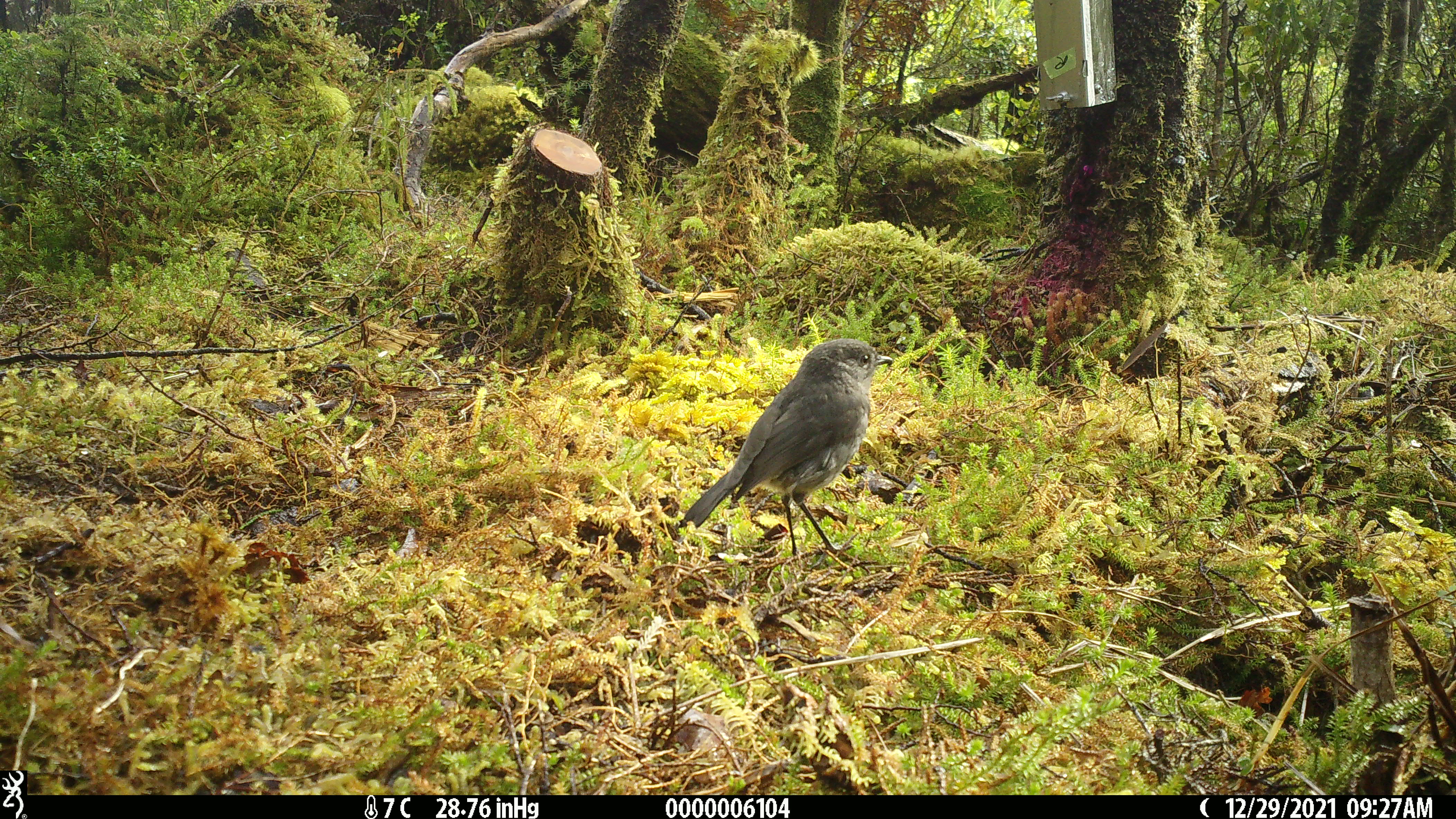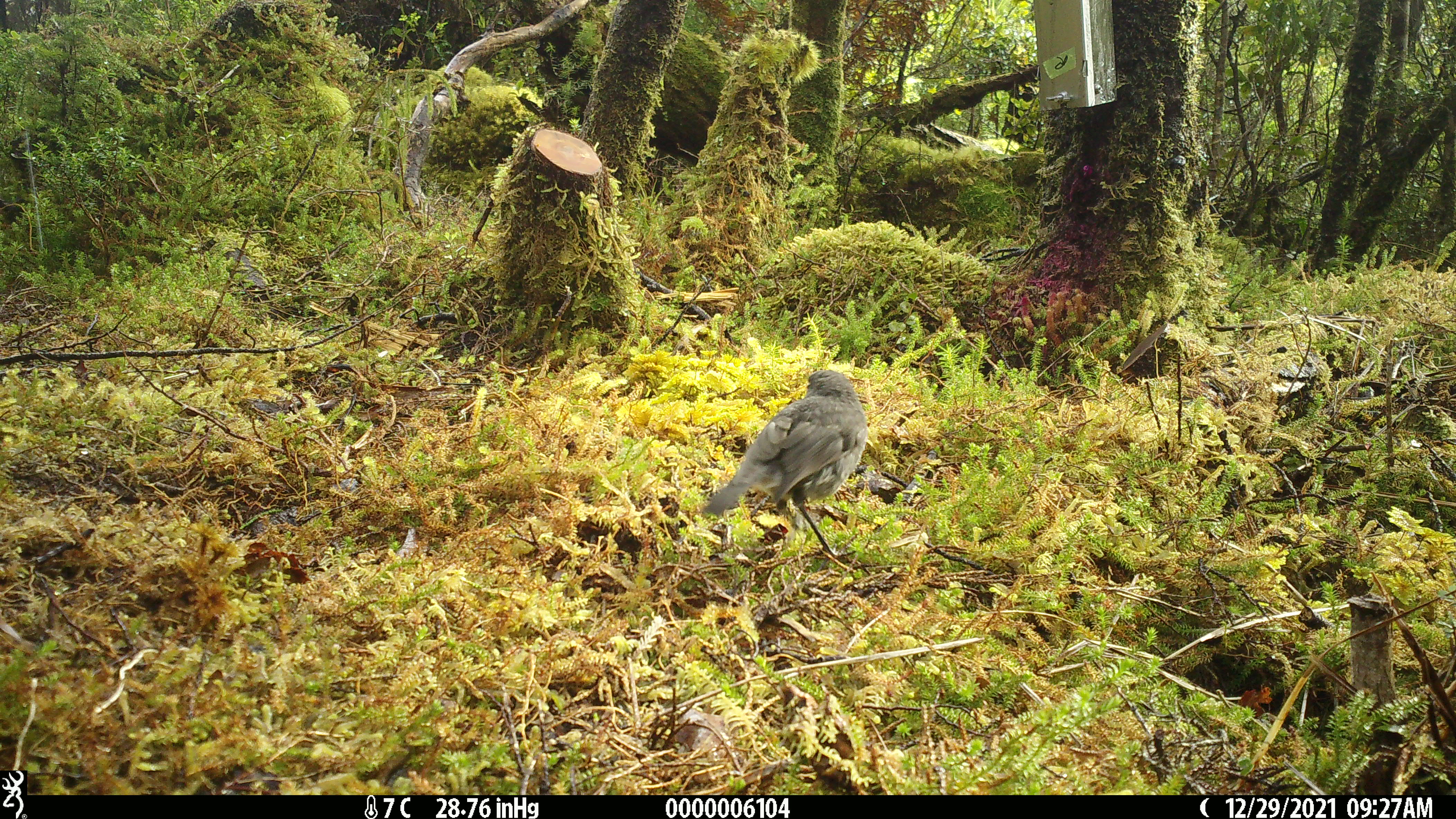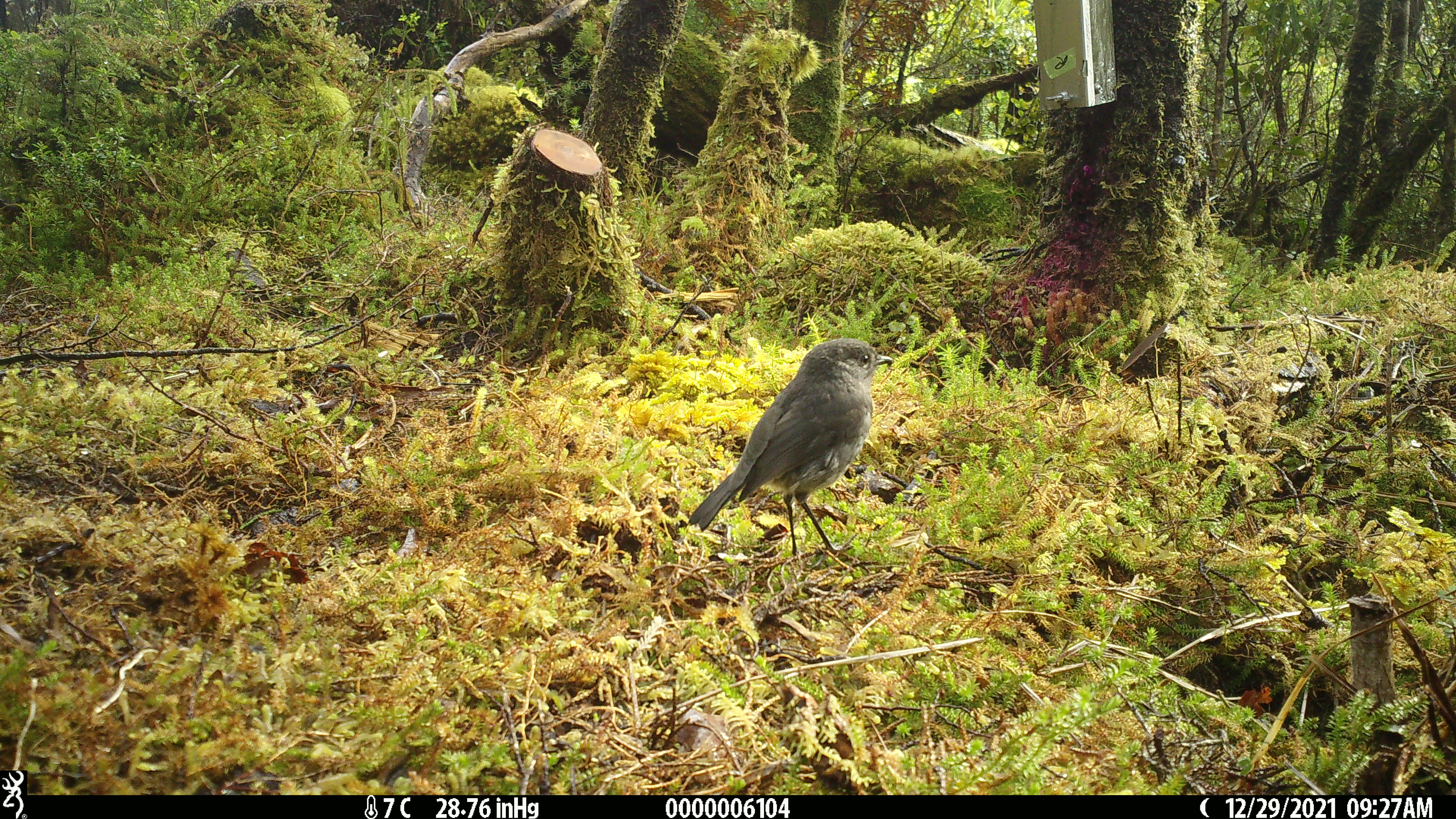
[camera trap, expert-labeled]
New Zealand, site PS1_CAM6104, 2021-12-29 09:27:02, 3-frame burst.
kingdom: Animalia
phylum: Chordata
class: Aves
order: Passeriformes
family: Petroicidae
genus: Petroica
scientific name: Petroica australis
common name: new zealand robin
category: robin